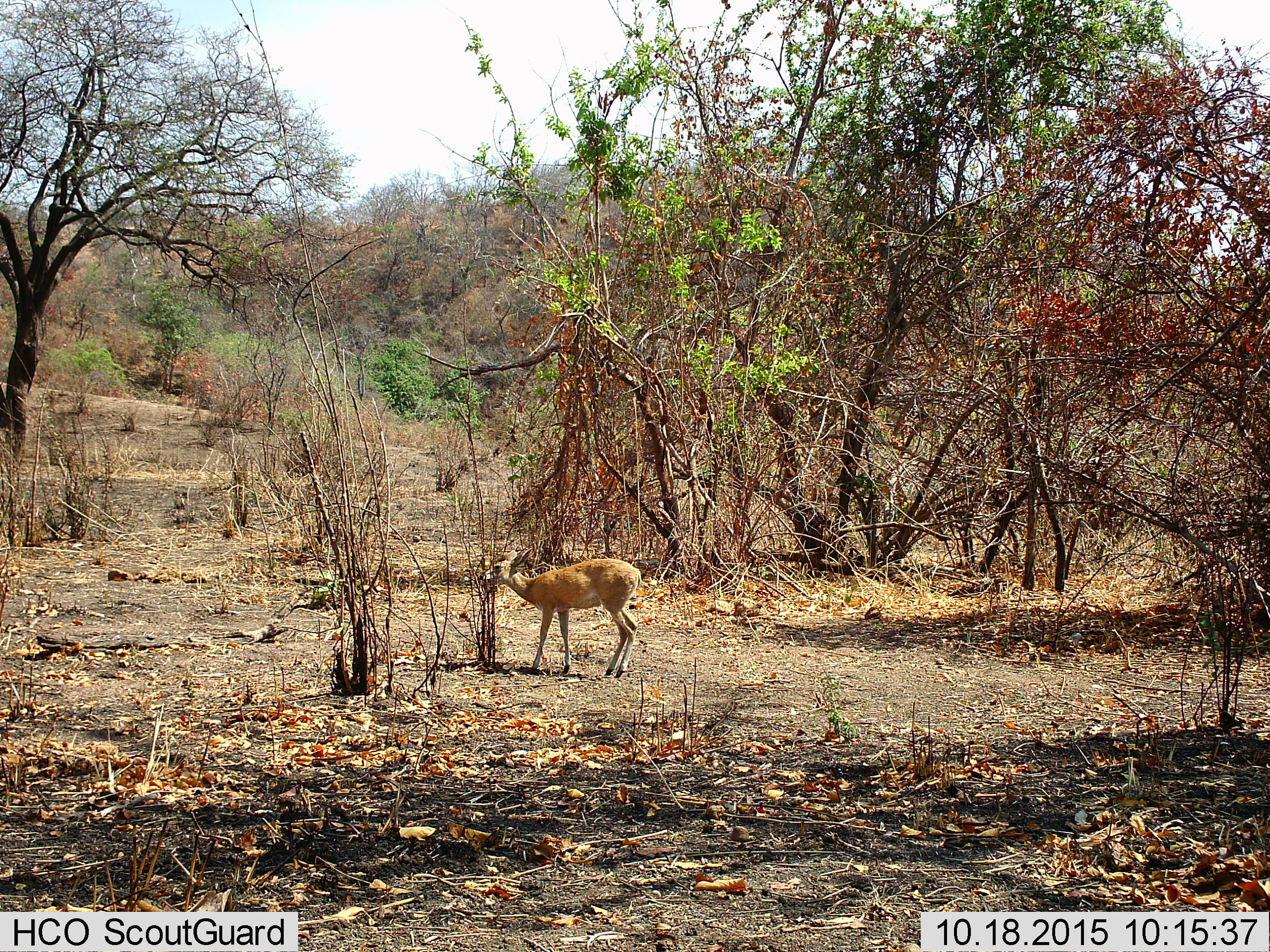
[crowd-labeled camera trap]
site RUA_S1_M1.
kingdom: Animalia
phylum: Chordata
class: Mammalia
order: Artiodactyla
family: Bovidae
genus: Sylvicapra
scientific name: Sylvicapra grimmia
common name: common duiker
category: duikercommongrey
Duikercommongrey (common duiker) (Sylvicapra grimmia), count 1. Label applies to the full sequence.